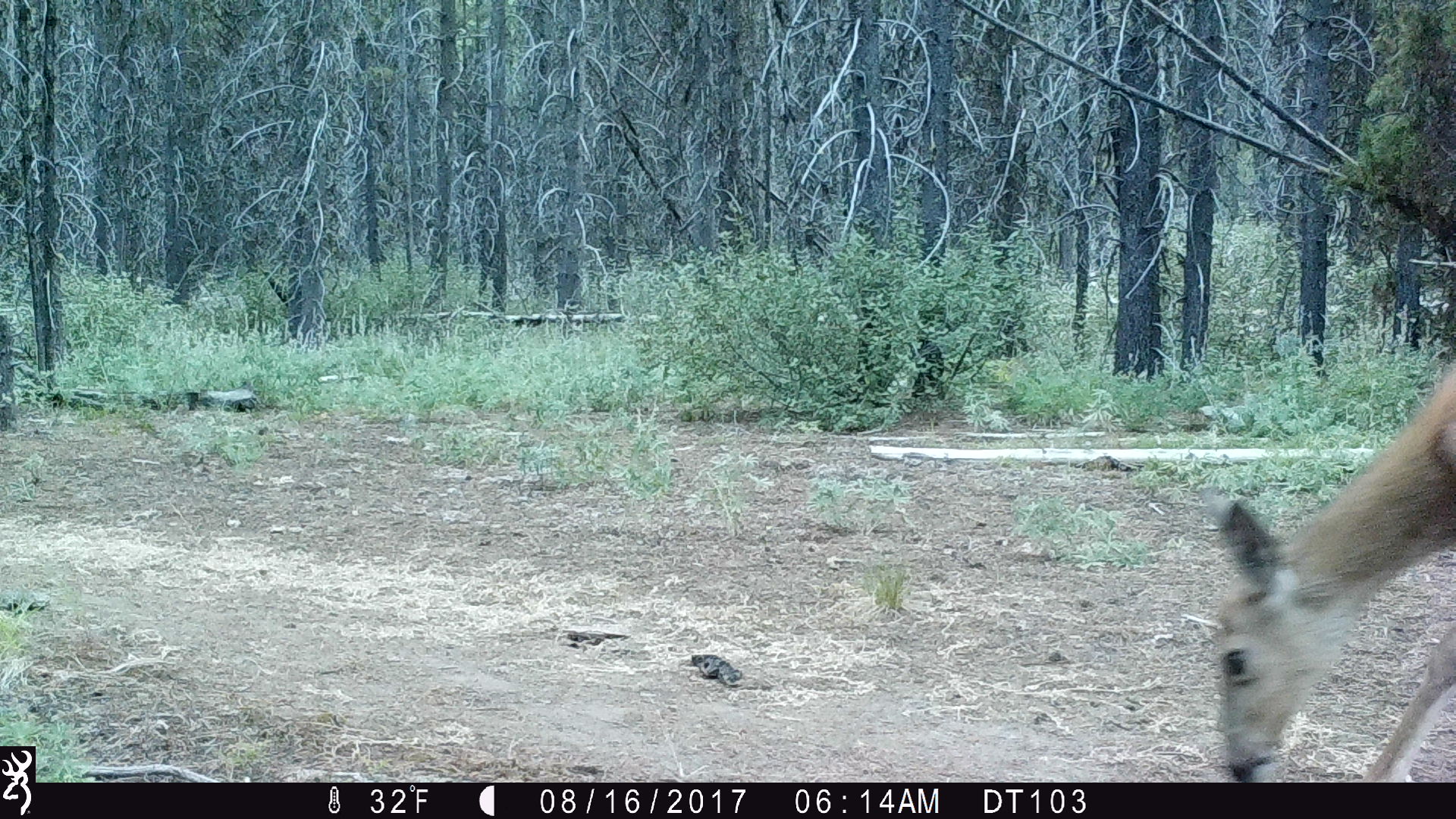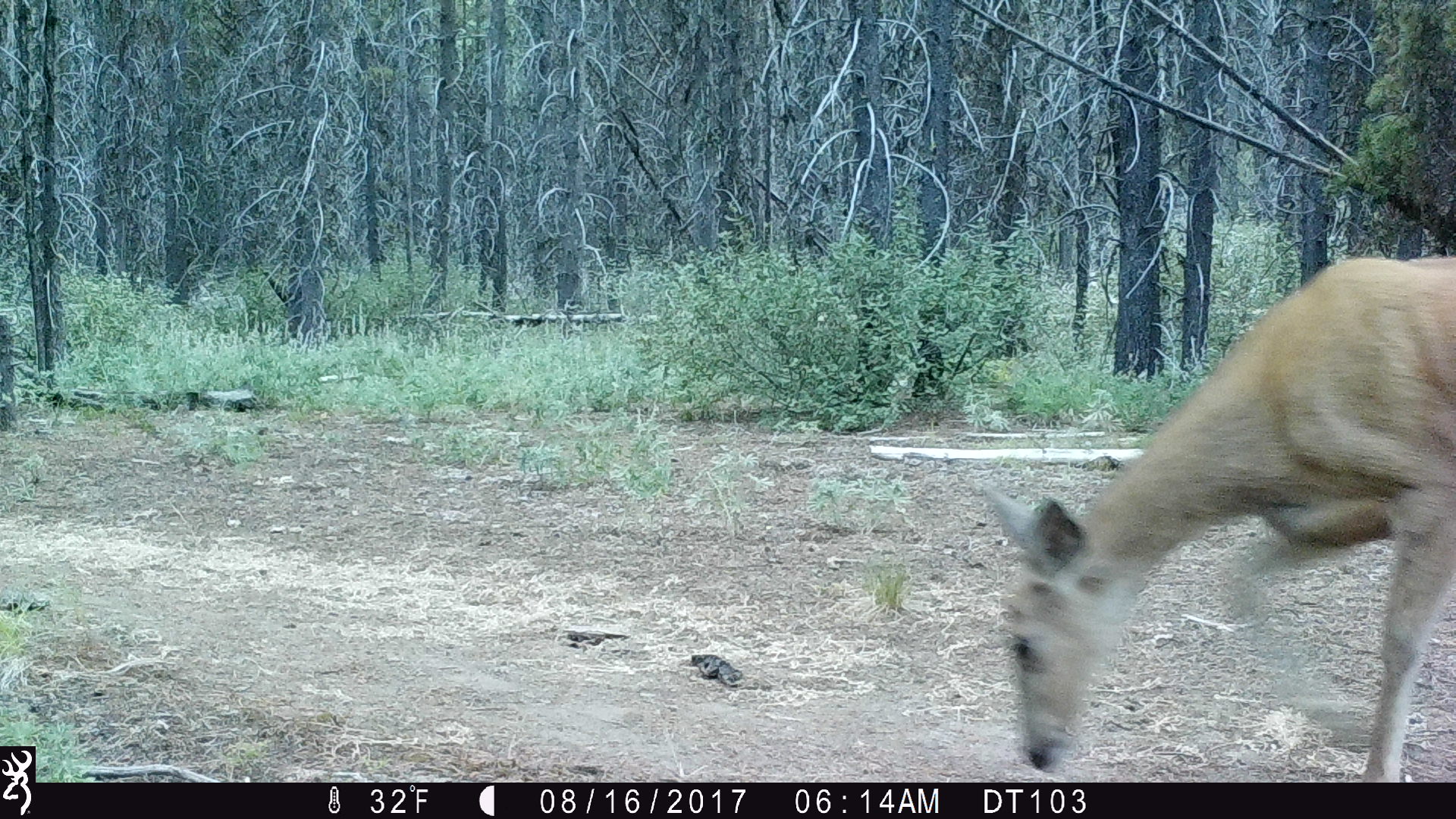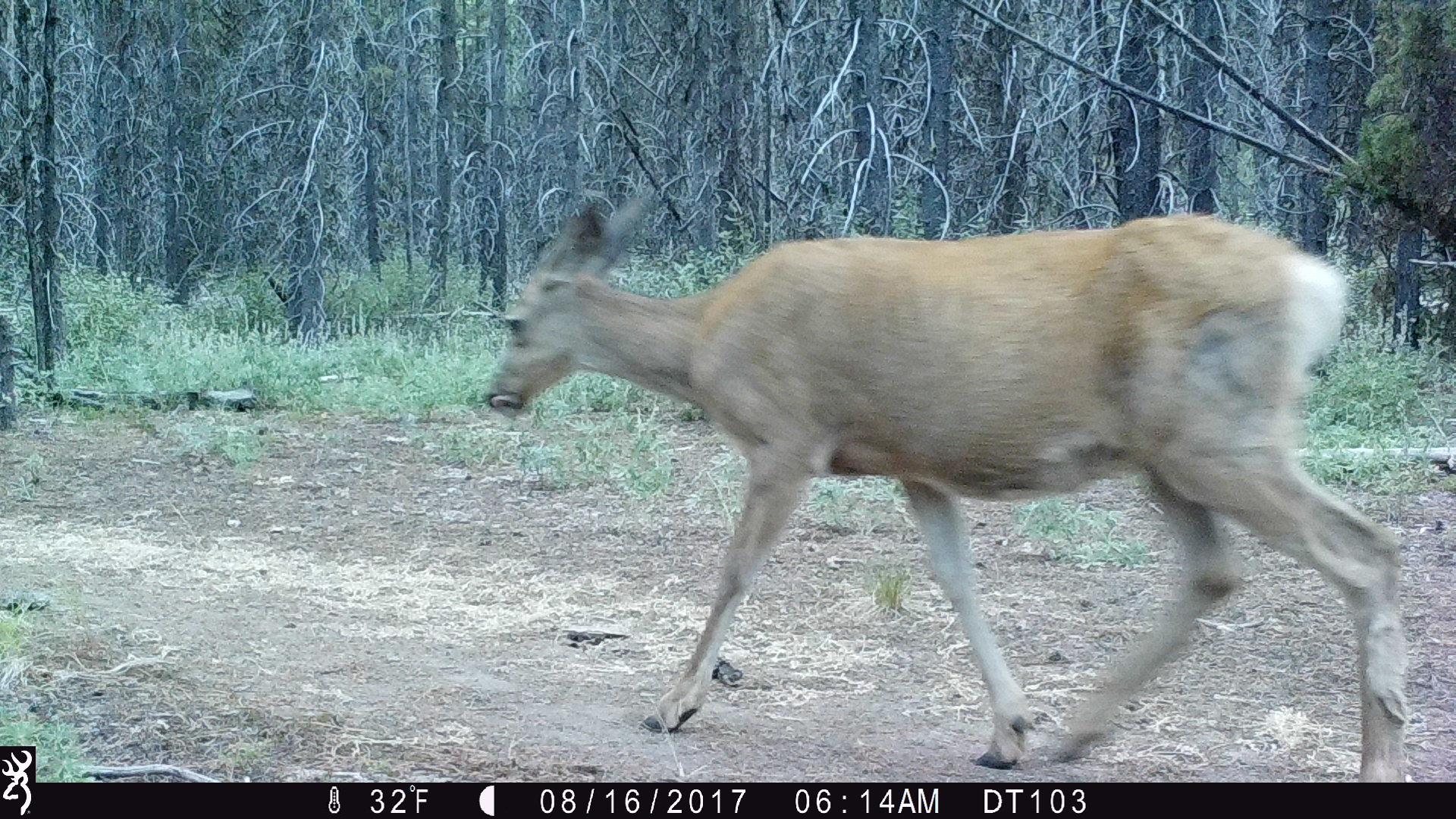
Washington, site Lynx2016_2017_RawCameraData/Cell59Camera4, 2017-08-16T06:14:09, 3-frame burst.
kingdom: Animalia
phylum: Chordata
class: Mammalia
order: Artiodactyla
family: Cervidae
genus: Odocoileus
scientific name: Odocoileus hemionus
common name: mule deer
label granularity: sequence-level